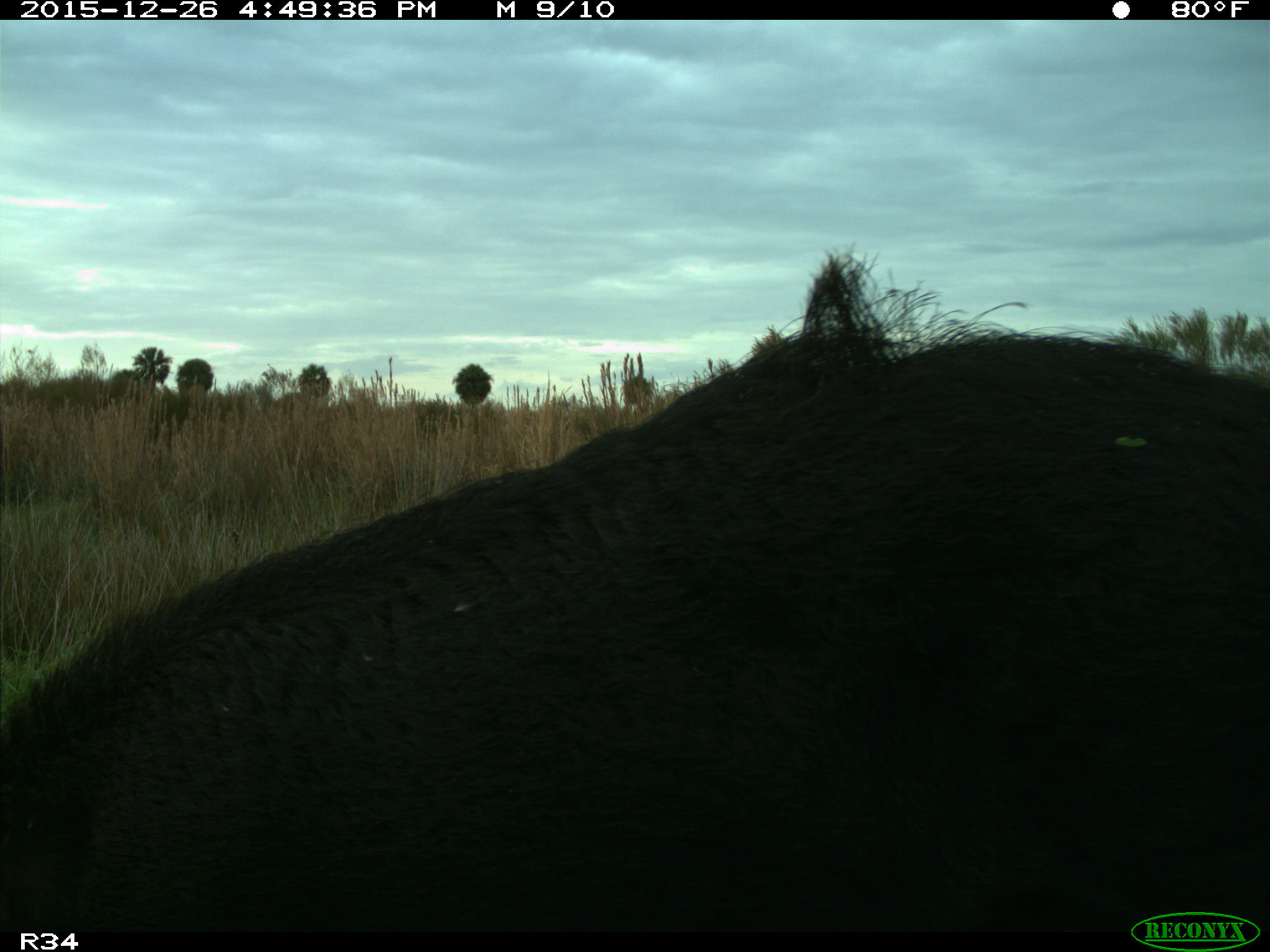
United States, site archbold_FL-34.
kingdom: Animalia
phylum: Chordata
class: Mammalia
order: Artiodactyla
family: Suidae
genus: Sus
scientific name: Sus scrofa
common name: wild boar